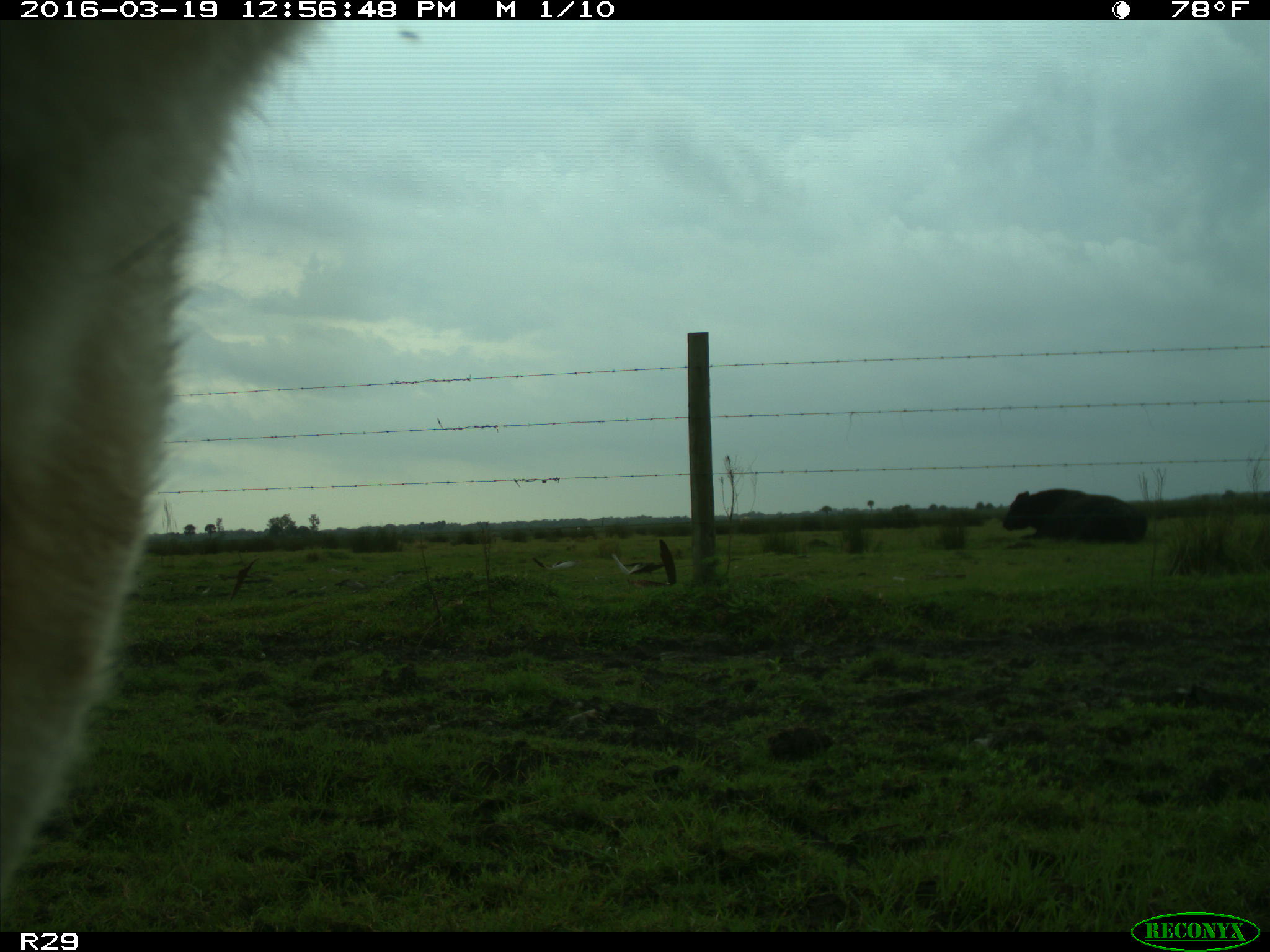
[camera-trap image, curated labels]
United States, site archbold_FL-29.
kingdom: Animalia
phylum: Chordata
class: Mammalia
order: Artiodactyla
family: Bovidae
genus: Bos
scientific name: Bos taurus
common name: domestic cow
Bos taurus (domestic cow).